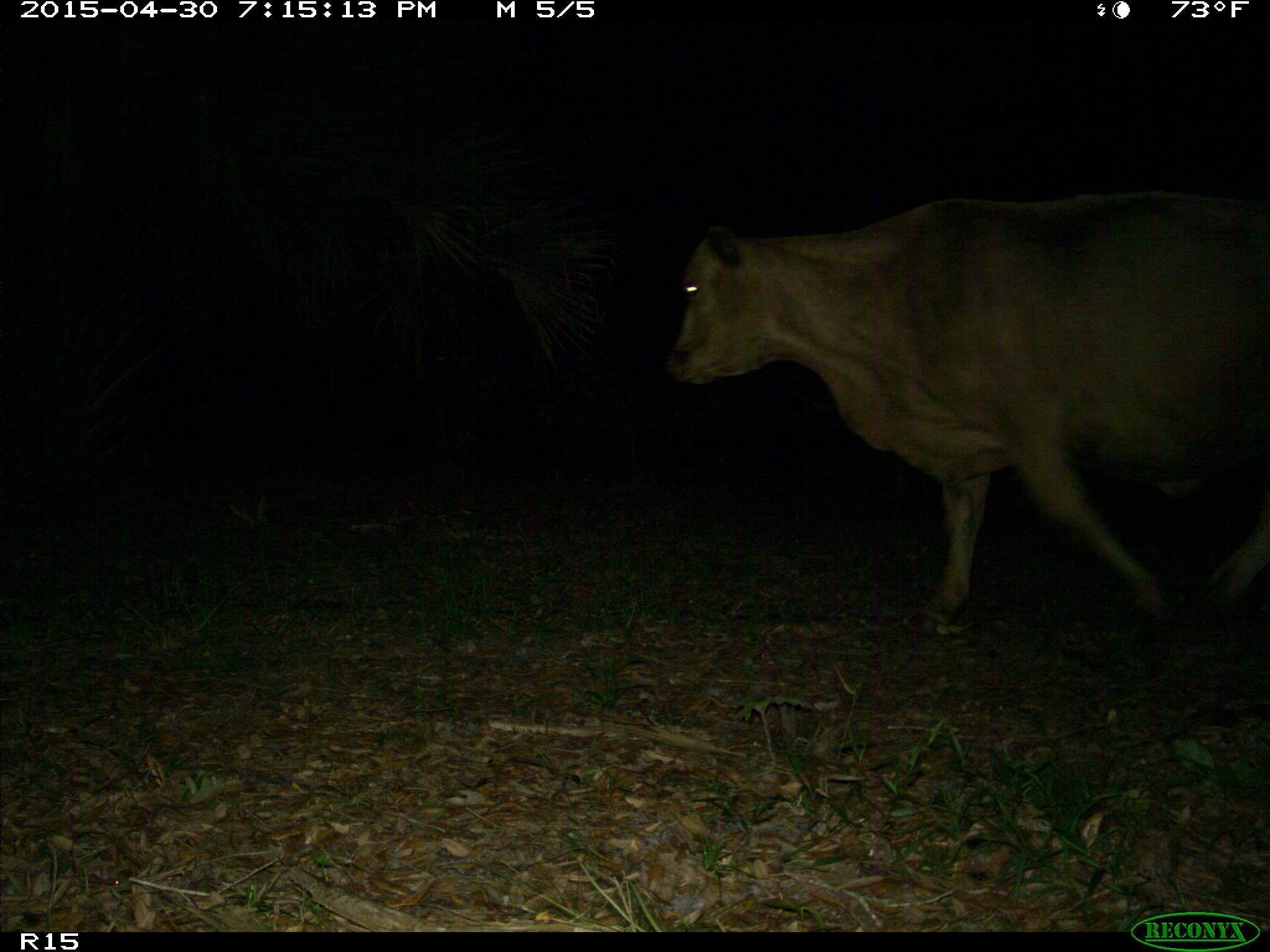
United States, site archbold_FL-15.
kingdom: Animalia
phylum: Chordata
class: Mammalia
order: Artiodactyla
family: Bovidae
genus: Bos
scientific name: Bos taurus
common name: domestic cow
Bos taurus (domestic cow).